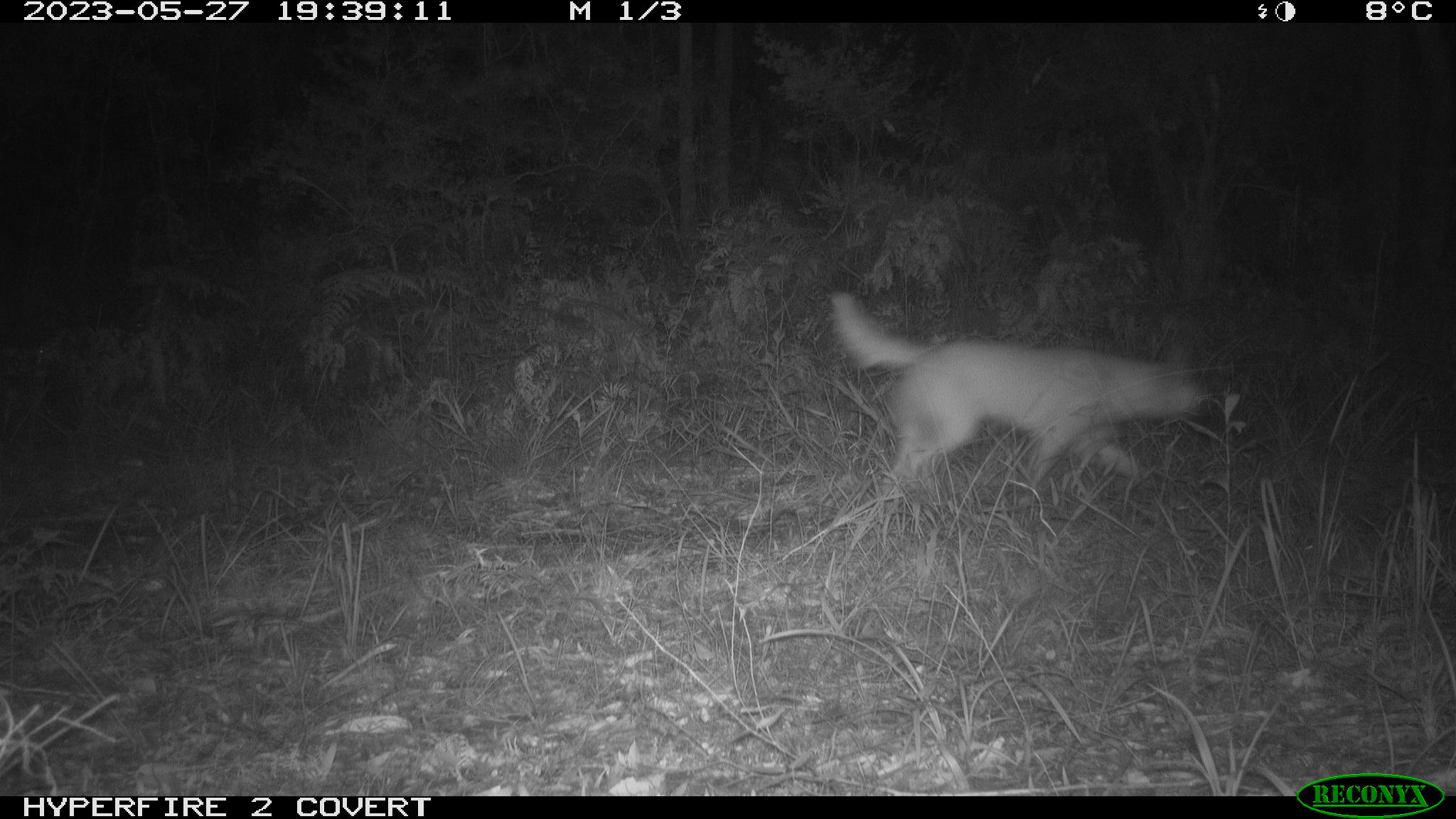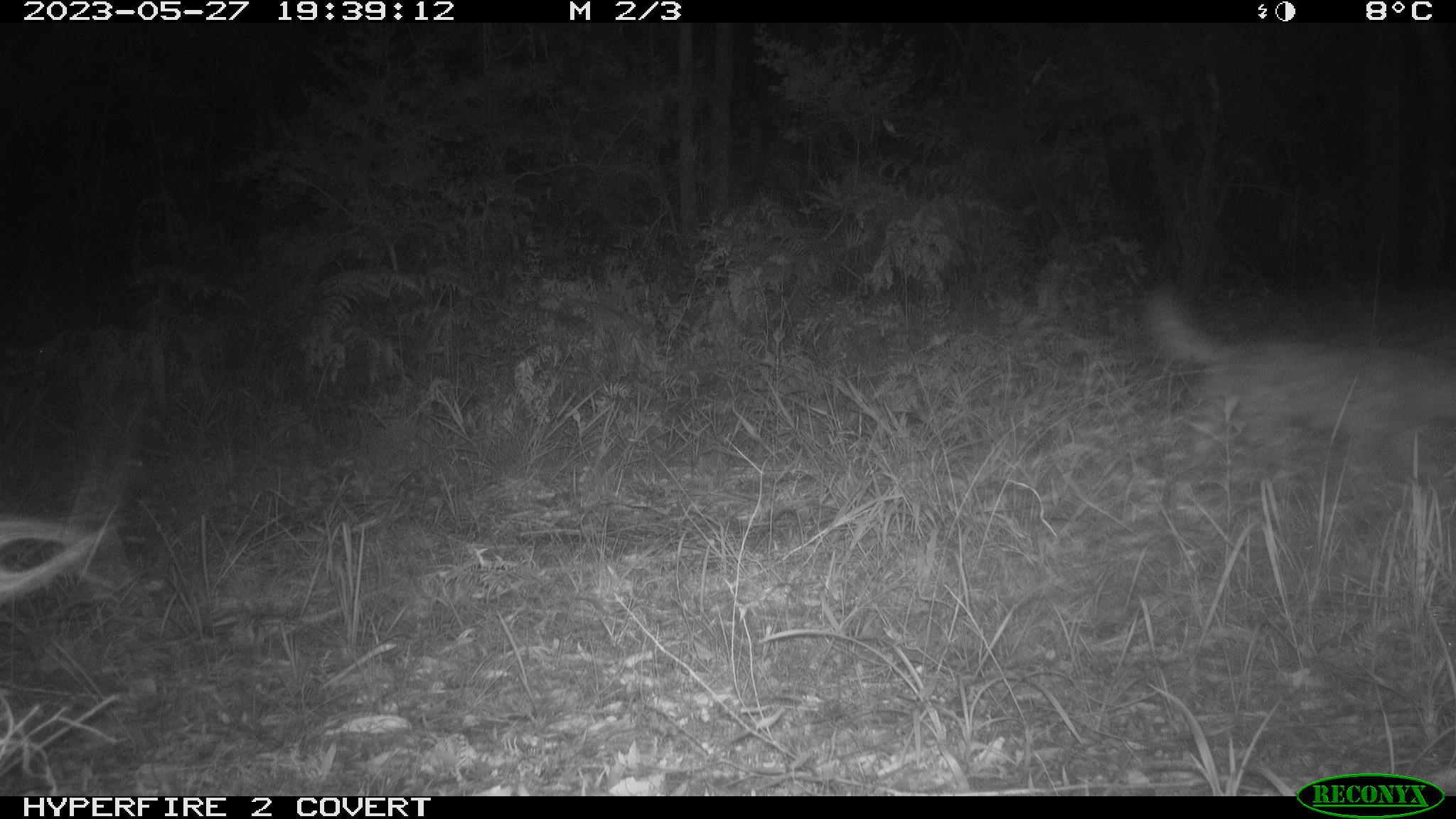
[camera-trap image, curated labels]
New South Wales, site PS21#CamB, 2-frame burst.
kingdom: Animalia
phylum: Chordata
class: Mammalia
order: Carnivora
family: Canidae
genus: Canis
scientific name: Canis familiaris dingo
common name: dingo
Dingo (Canis familiaris dingo).